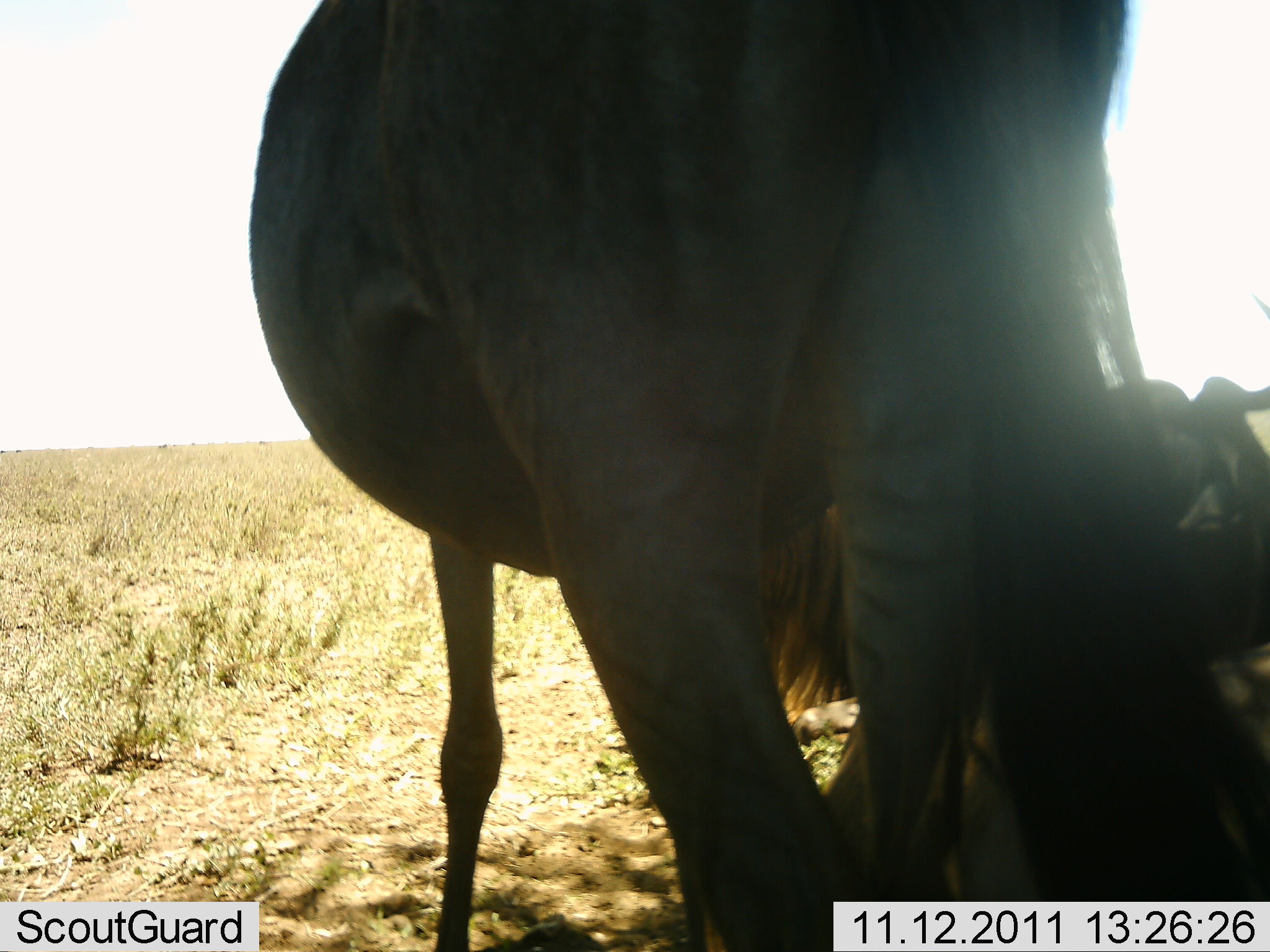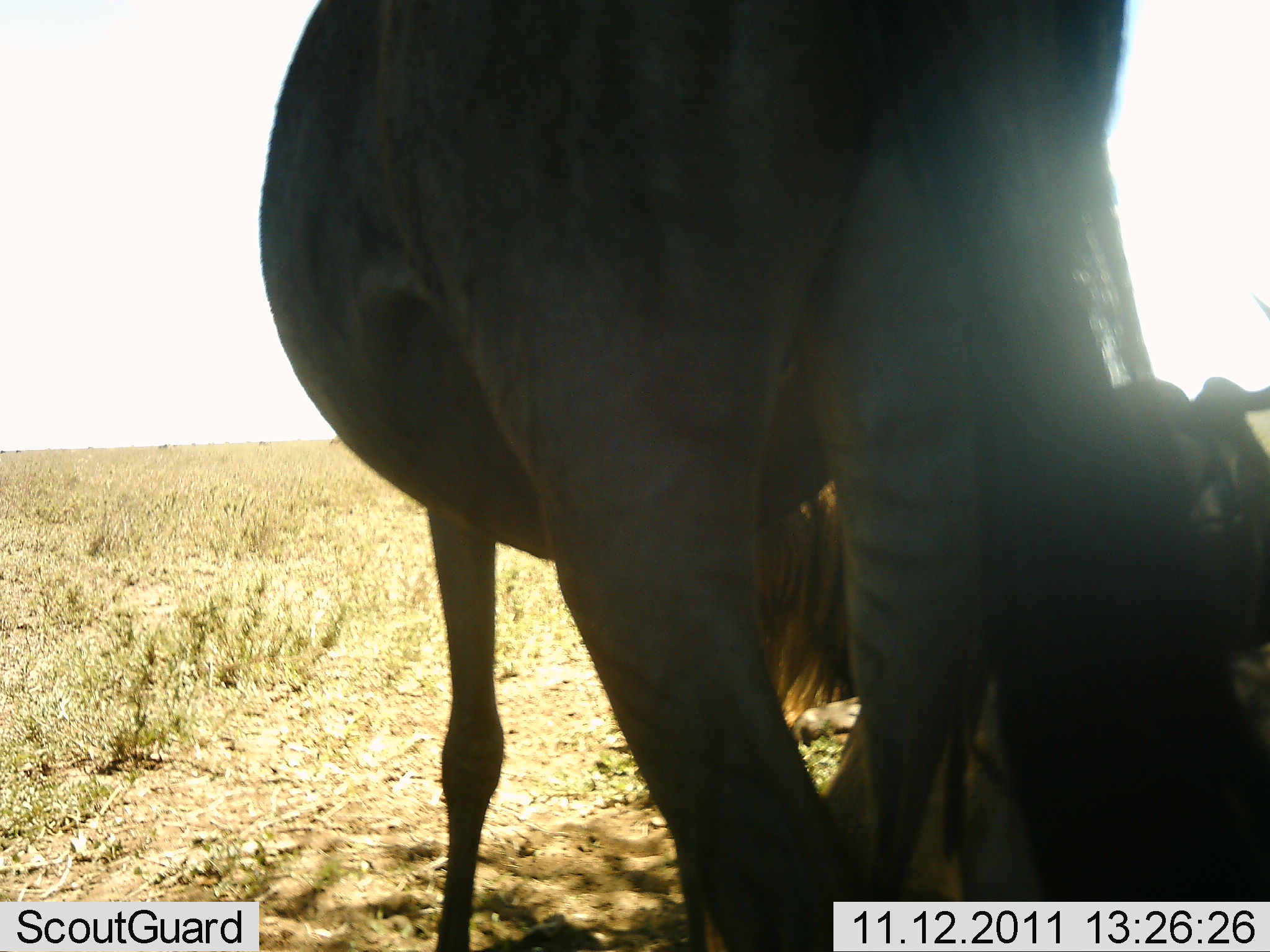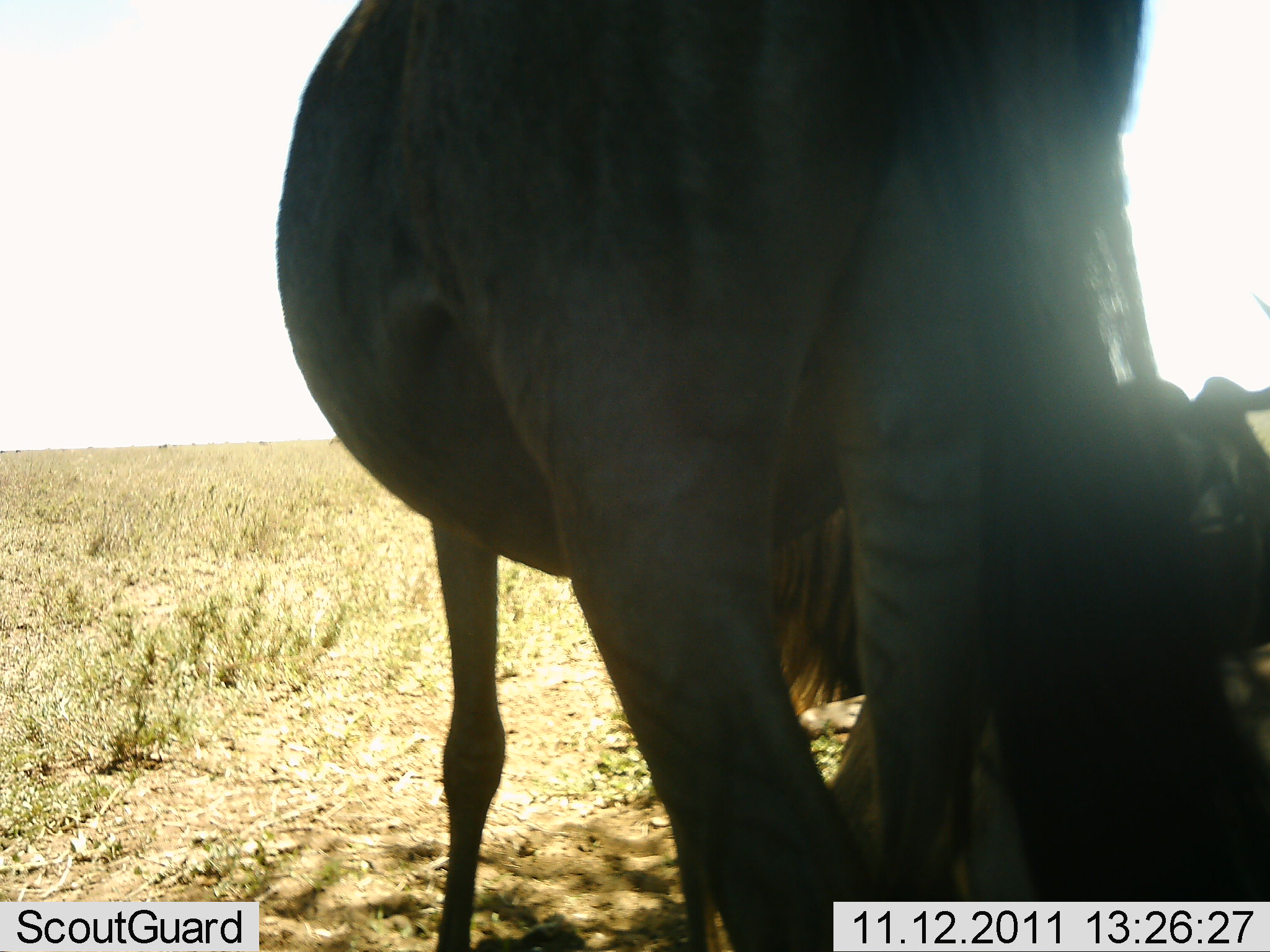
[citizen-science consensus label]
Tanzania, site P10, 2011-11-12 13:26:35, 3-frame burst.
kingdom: Animalia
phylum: Chordata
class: Mammalia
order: Artiodactyla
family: Bovidae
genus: Connochaetes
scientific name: Connochaetes taurinus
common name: blue wildebeest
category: wildebeest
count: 2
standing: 91%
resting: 64%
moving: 0%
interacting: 0%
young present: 0%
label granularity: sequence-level